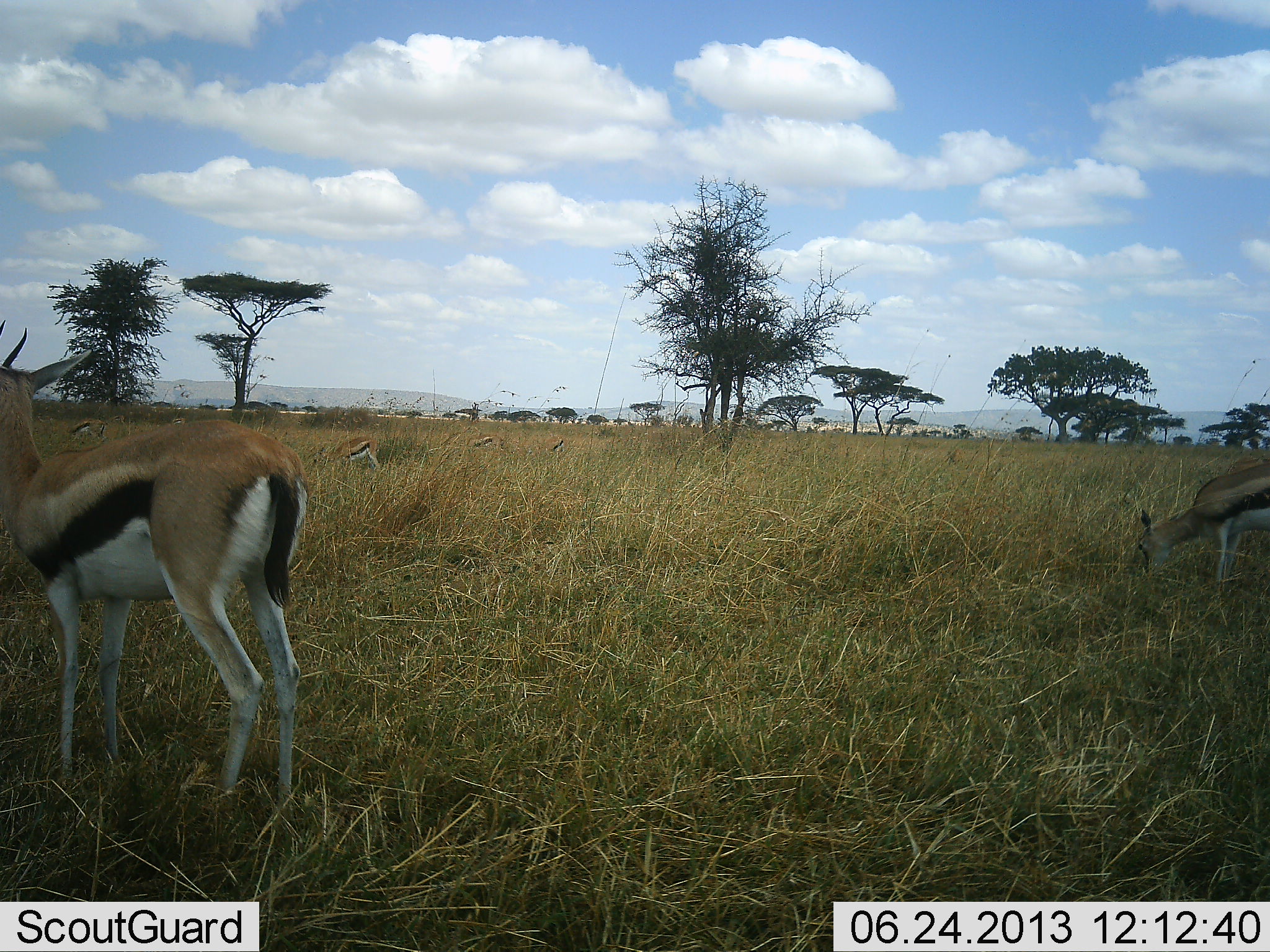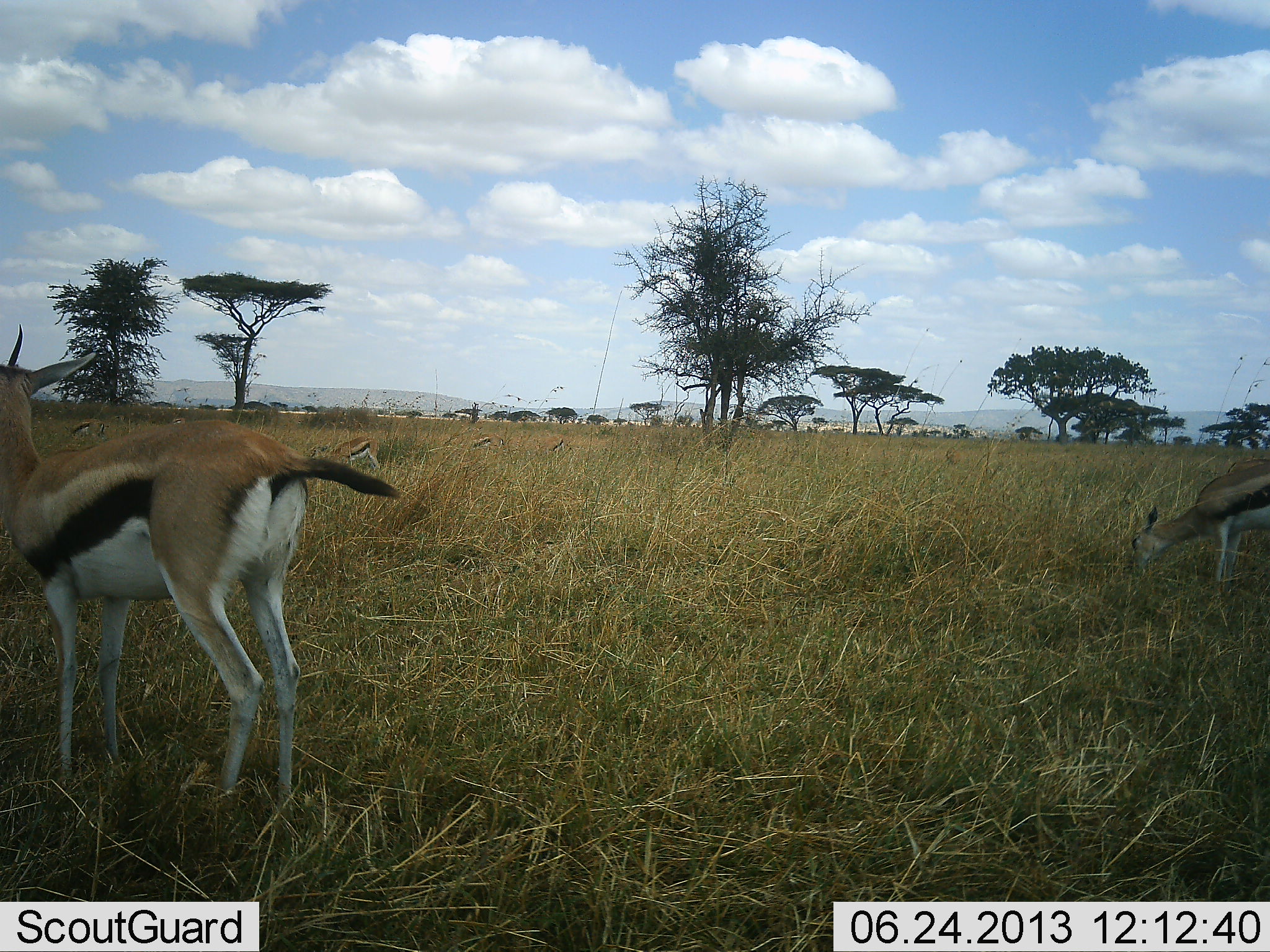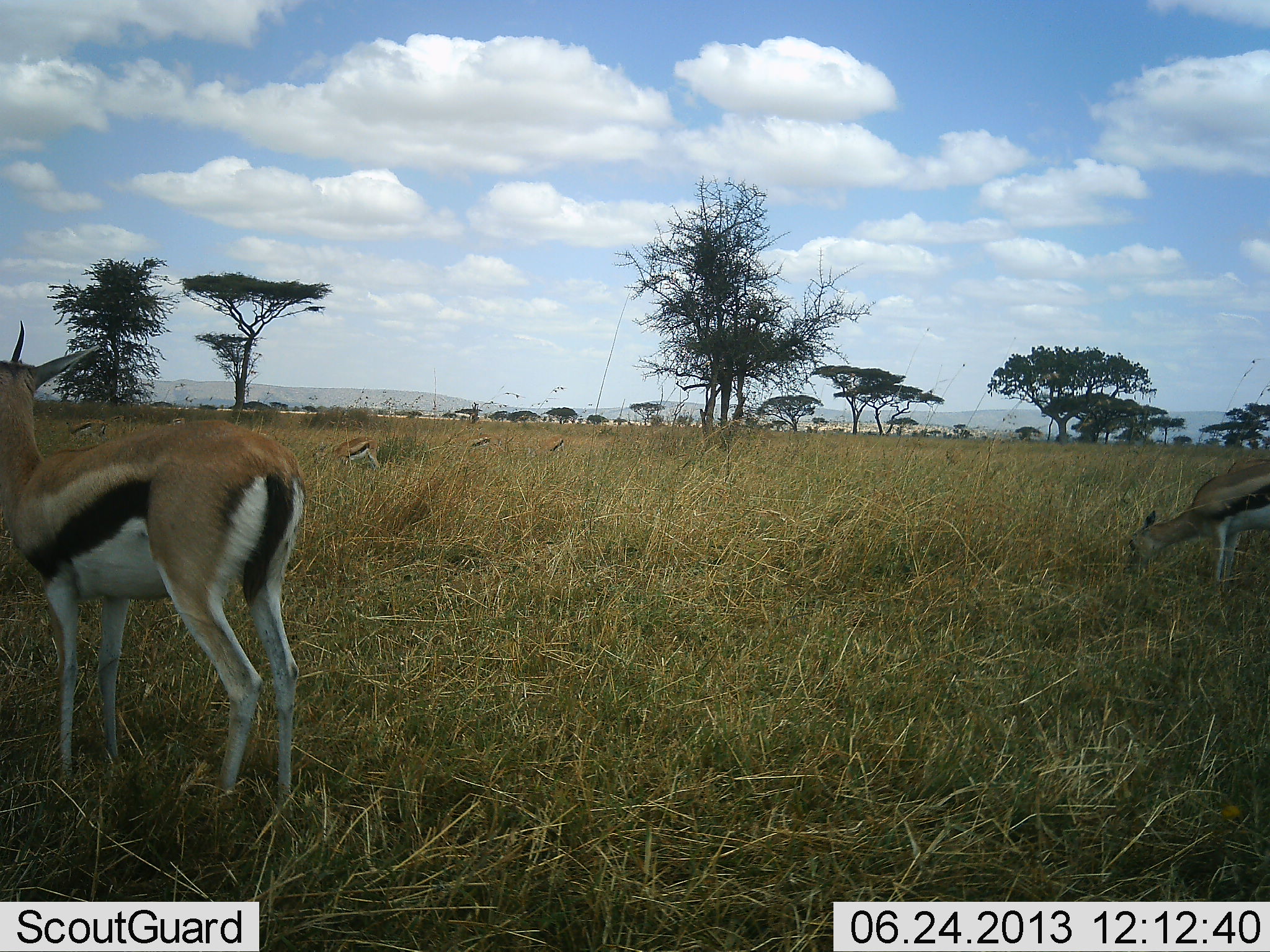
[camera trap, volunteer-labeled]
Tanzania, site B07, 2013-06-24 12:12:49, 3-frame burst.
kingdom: Animalia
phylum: Chordata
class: Mammalia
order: Artiodactyla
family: Bovidae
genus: Eudorcas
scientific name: Eudorcas thomsonii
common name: thomson's gazelle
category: gazellethomsons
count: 4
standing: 76%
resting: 0%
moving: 6%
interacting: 0%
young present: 0%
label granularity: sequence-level